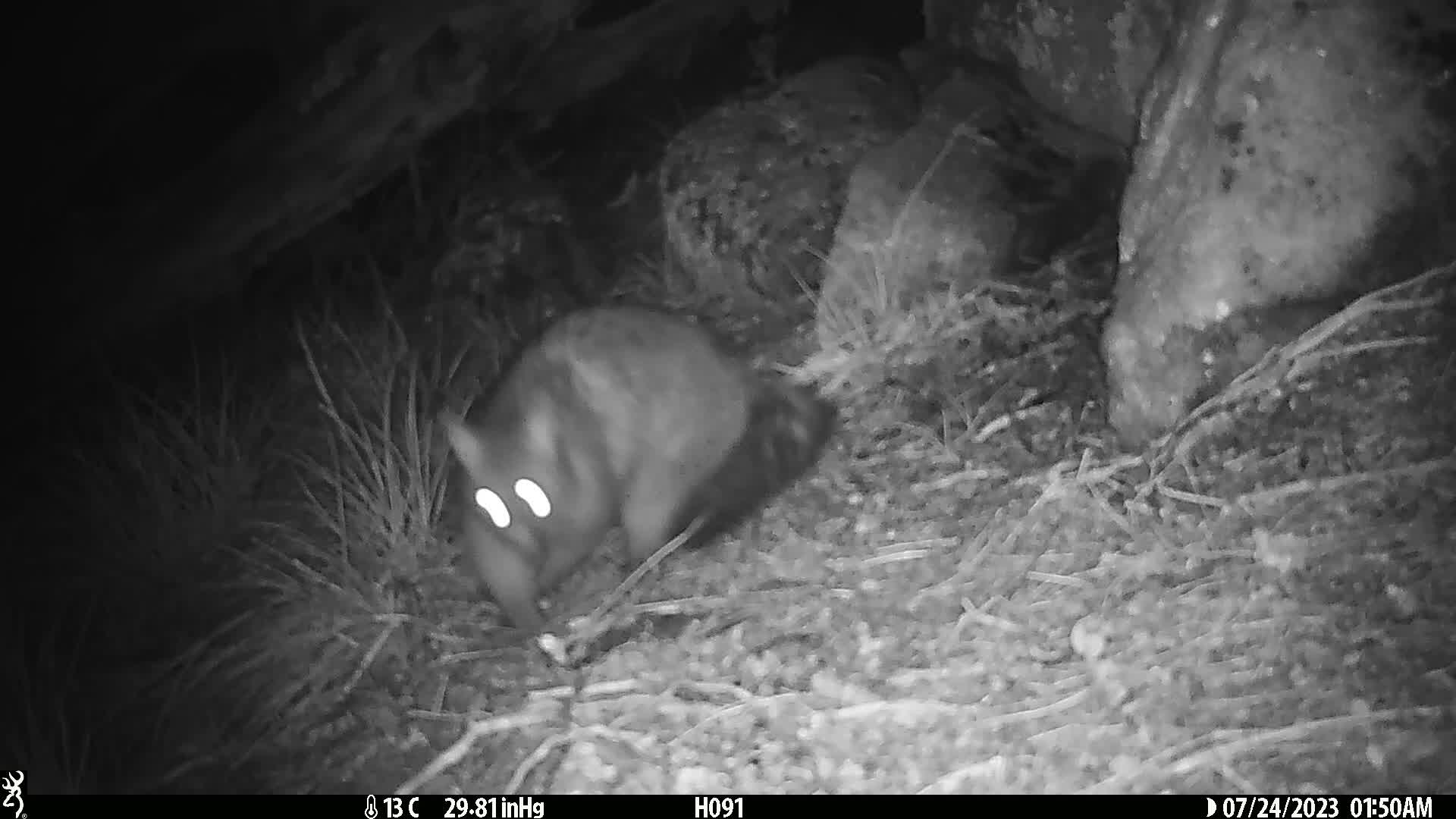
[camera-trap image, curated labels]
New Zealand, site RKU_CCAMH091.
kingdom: Animalia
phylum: Chordata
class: Mammalia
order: Diprotodontia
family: Phalangeridae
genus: Trichosurus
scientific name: Trichosurus vulpecula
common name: common brushtail possum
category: possum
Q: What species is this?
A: Possum (common brushtail possum) (Trichosurus vulpecula).